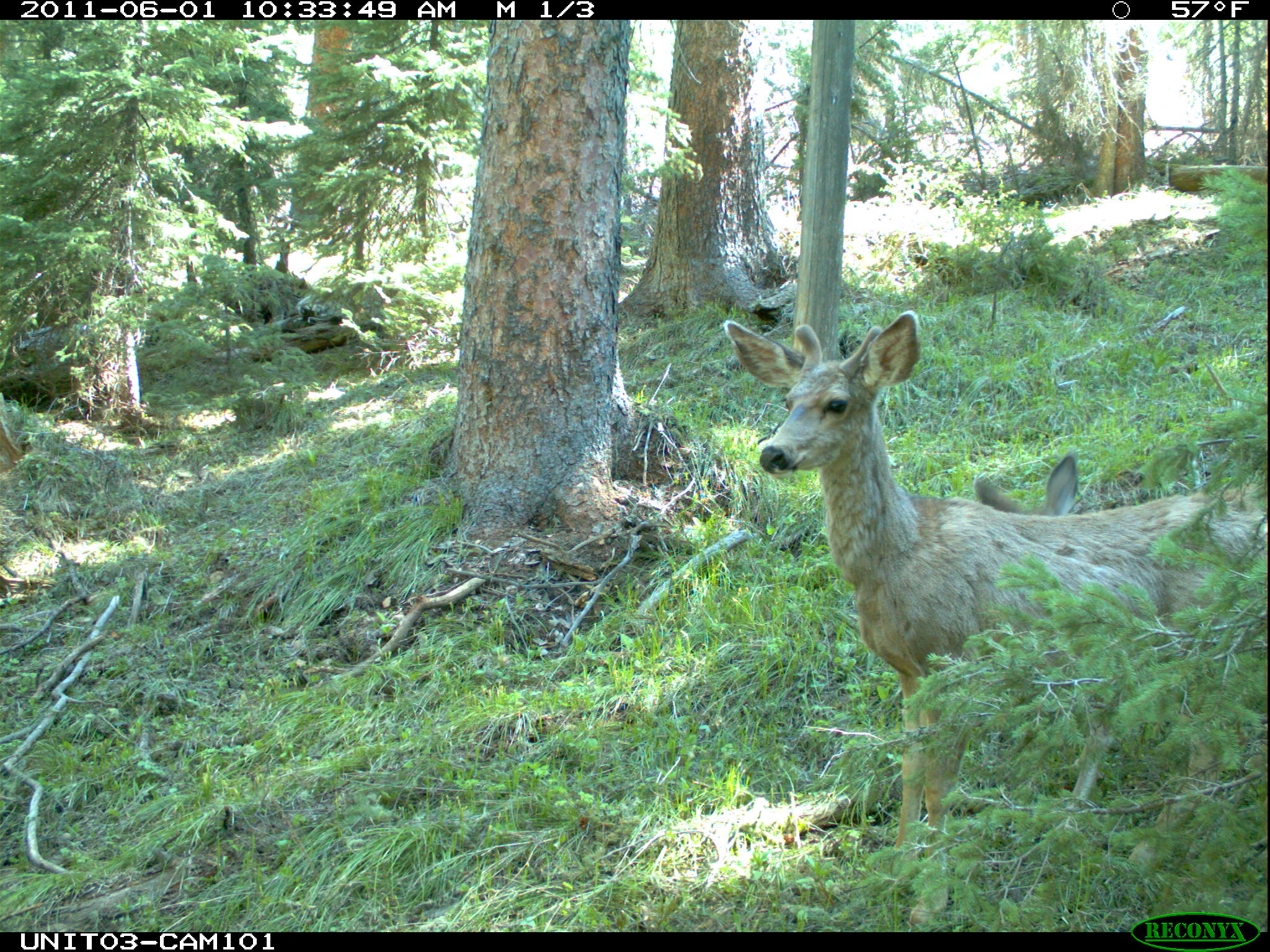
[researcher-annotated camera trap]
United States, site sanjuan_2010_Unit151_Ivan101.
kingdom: Animalia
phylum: Chordata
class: Mammalia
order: Artiodactyla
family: Cervidae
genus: Odocoileus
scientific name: Odocoileus hemionus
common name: mule deer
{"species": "Odocoileus hemionus (mule deer)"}